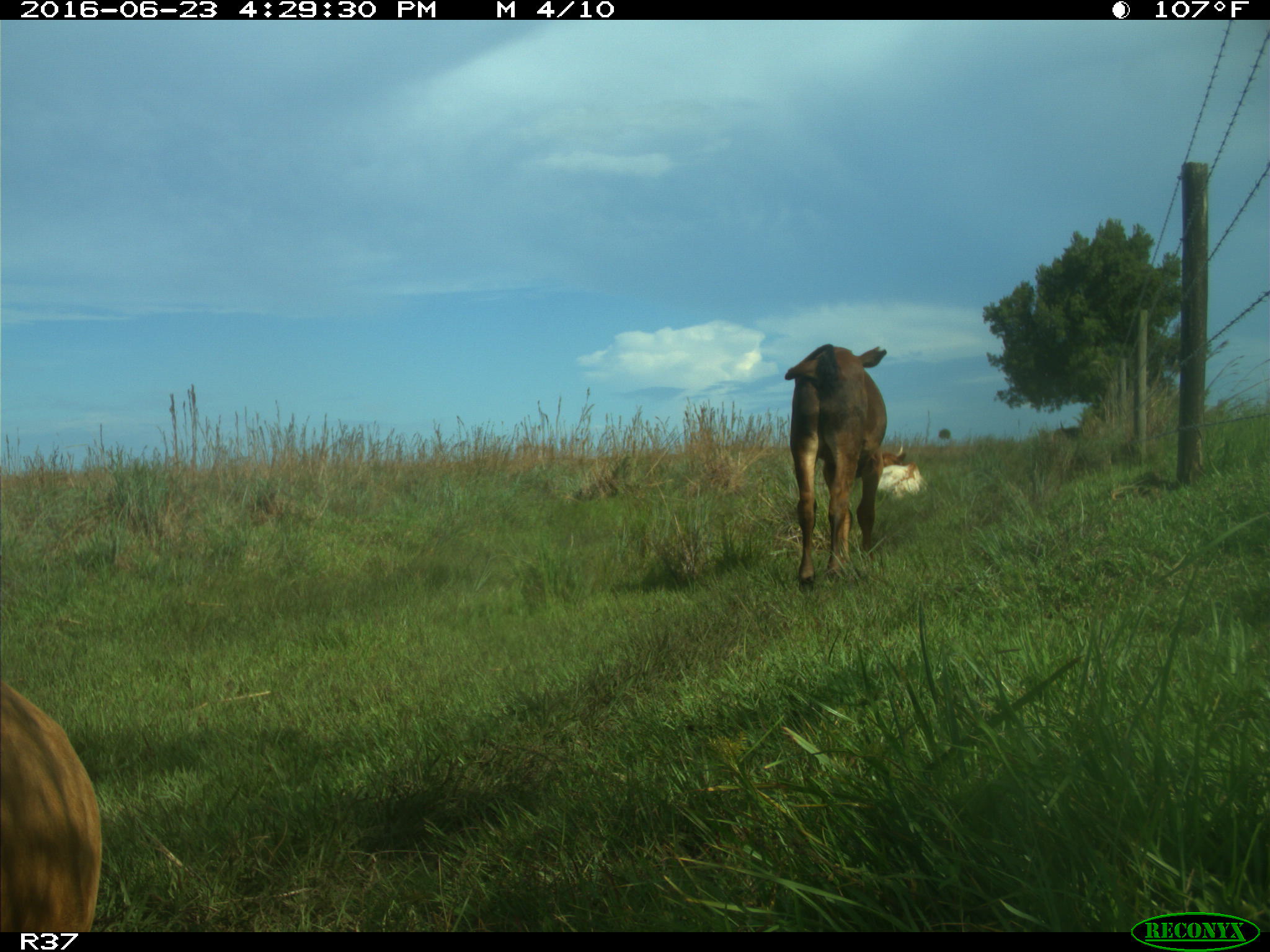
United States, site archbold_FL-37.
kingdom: Animalia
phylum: Chordata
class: Mammalia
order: Artiodactyla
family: Bovidae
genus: Bos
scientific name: Bos taurus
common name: domestic cow